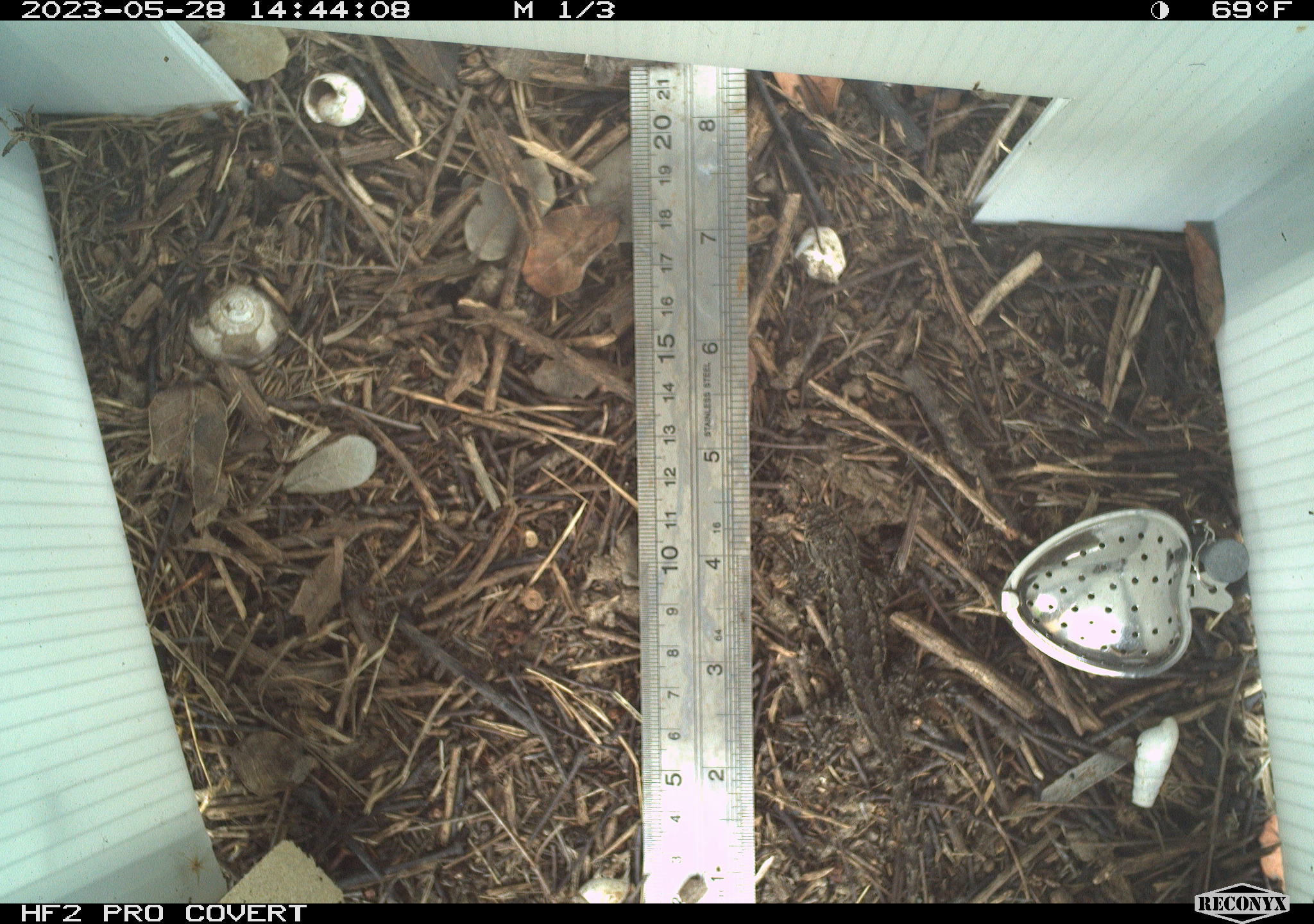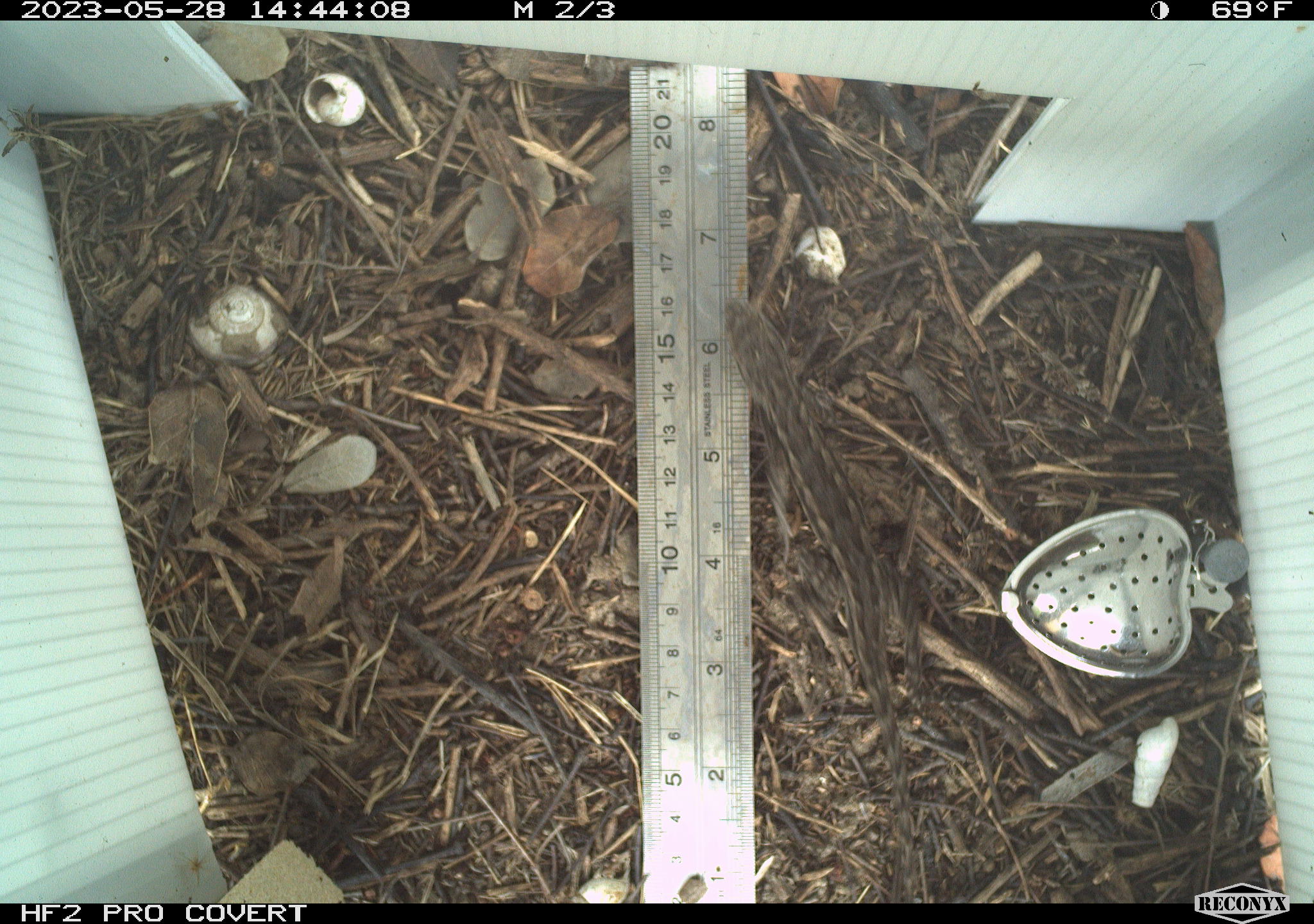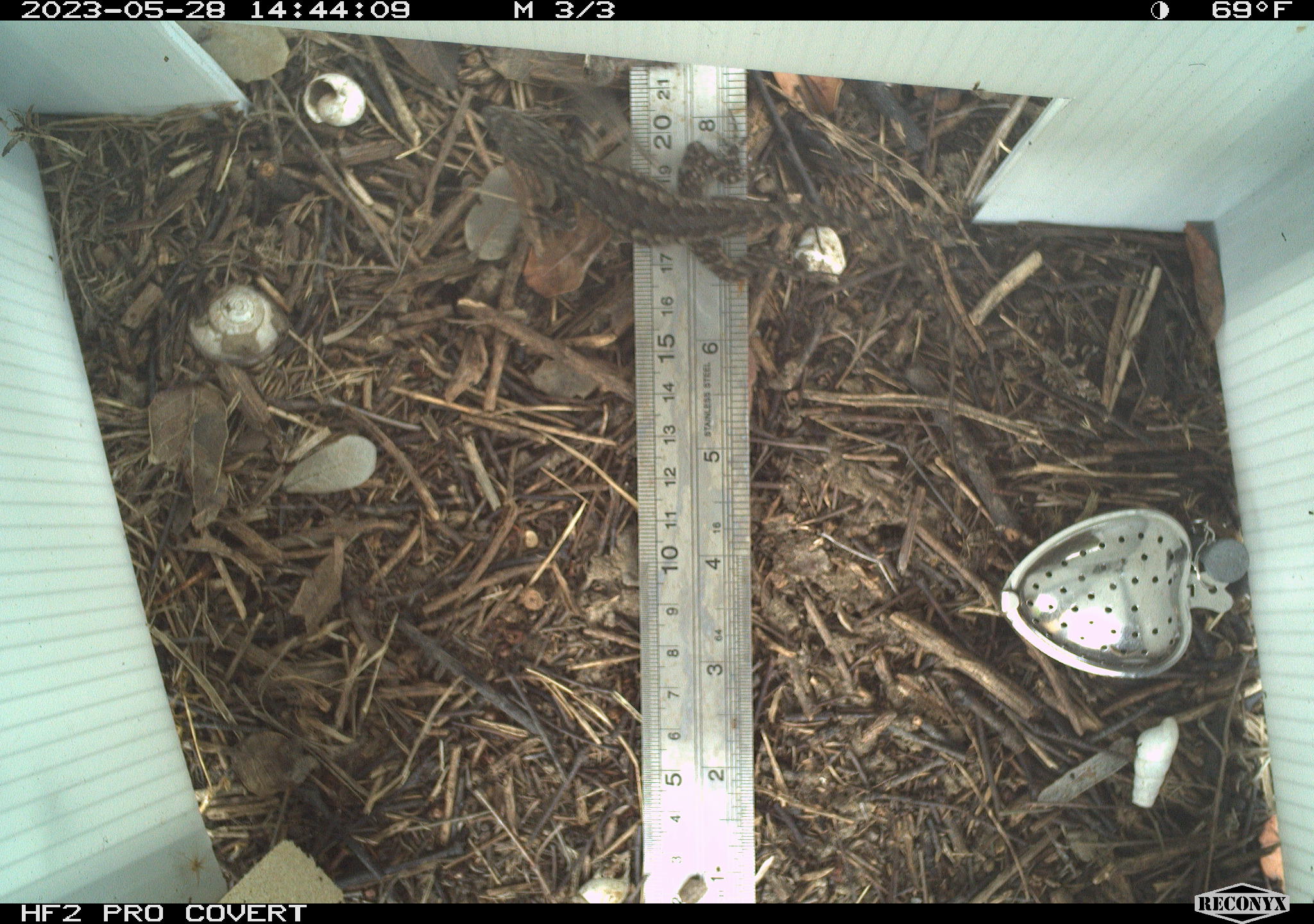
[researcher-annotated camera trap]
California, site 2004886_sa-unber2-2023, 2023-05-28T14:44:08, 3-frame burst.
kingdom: Animalia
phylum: Chordata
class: Reptilia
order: Squamata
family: Phrynosomatidae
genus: Sceloporus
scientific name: Sceloporus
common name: spiny lizards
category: sceloporus species